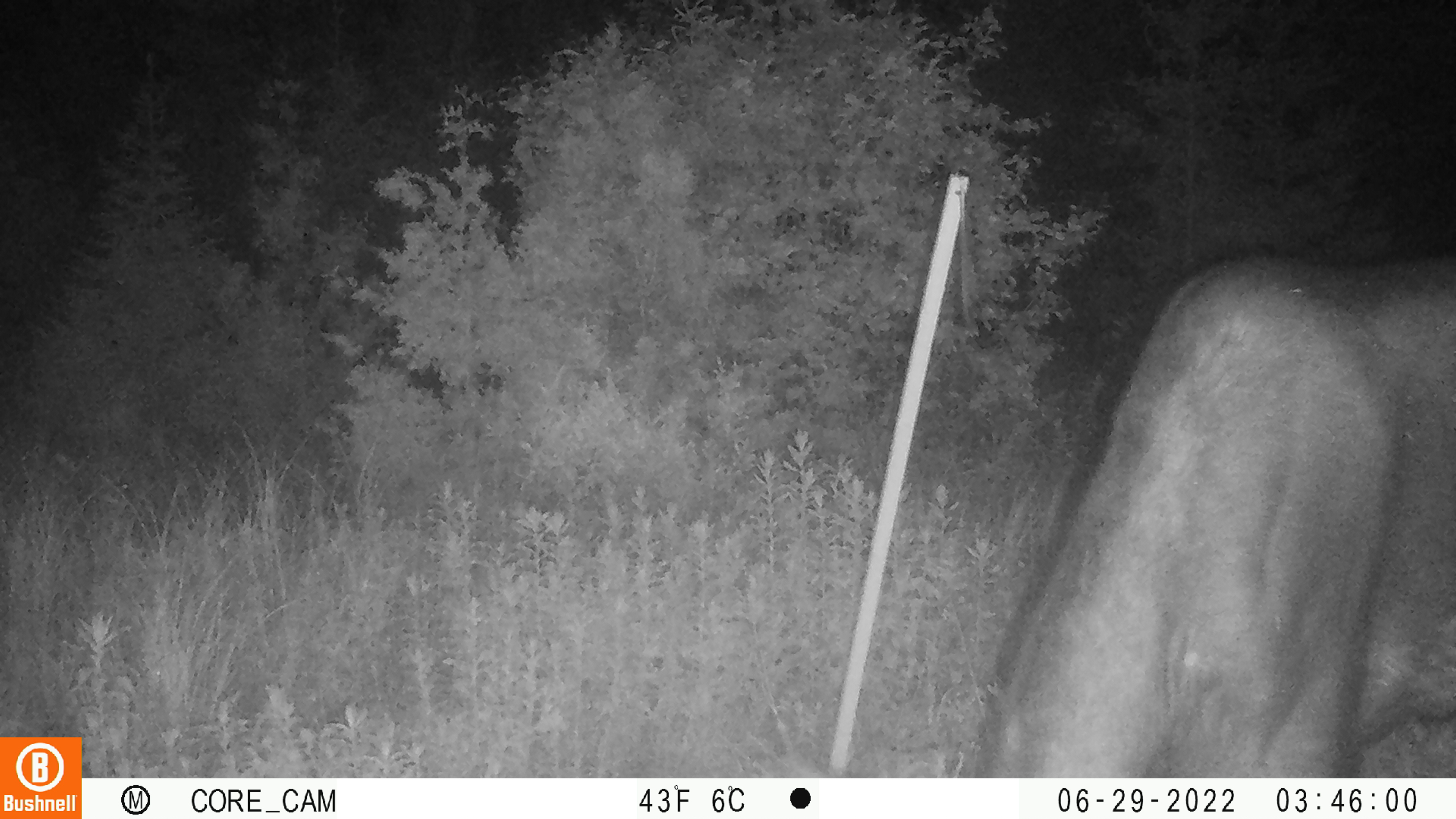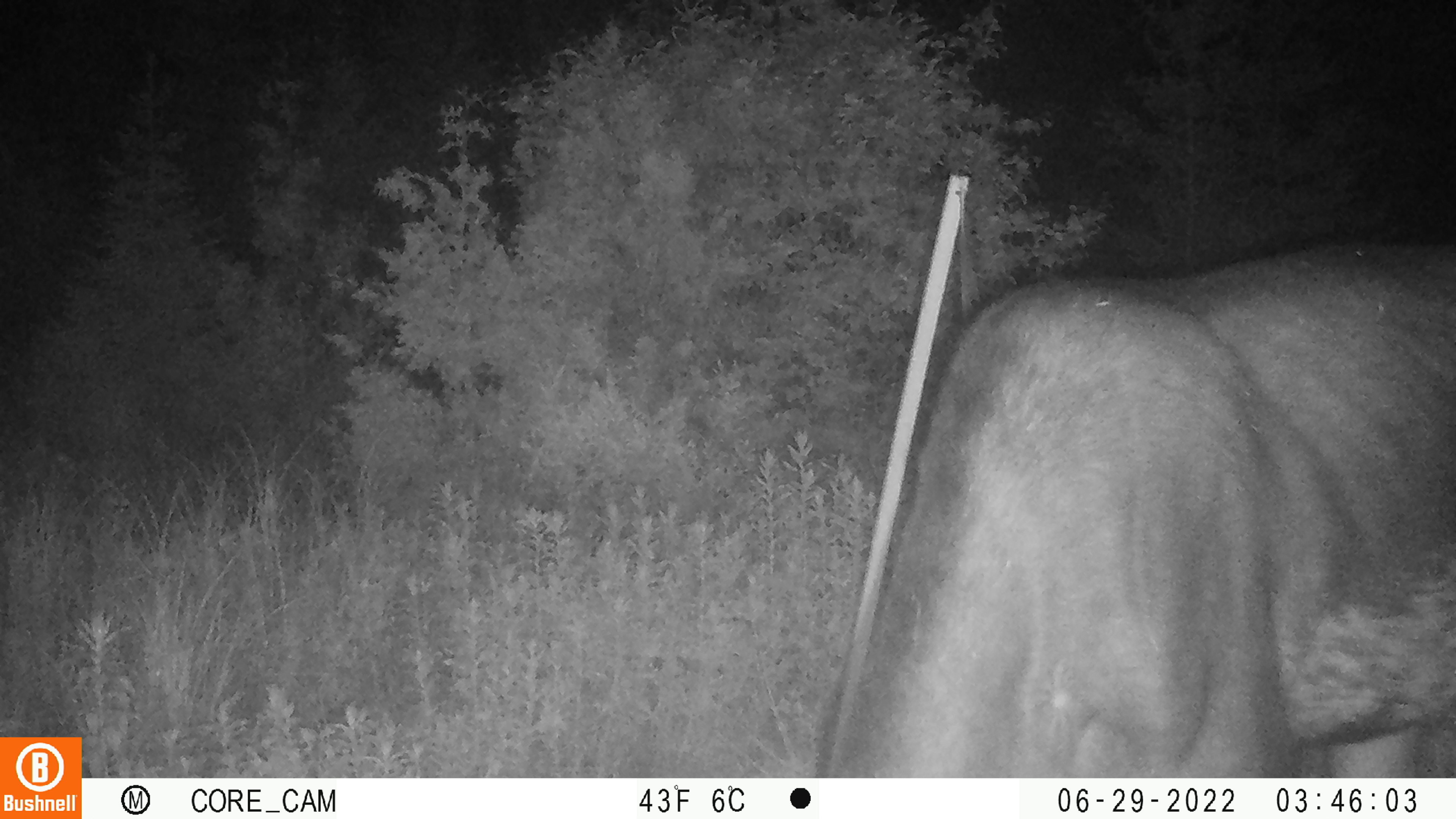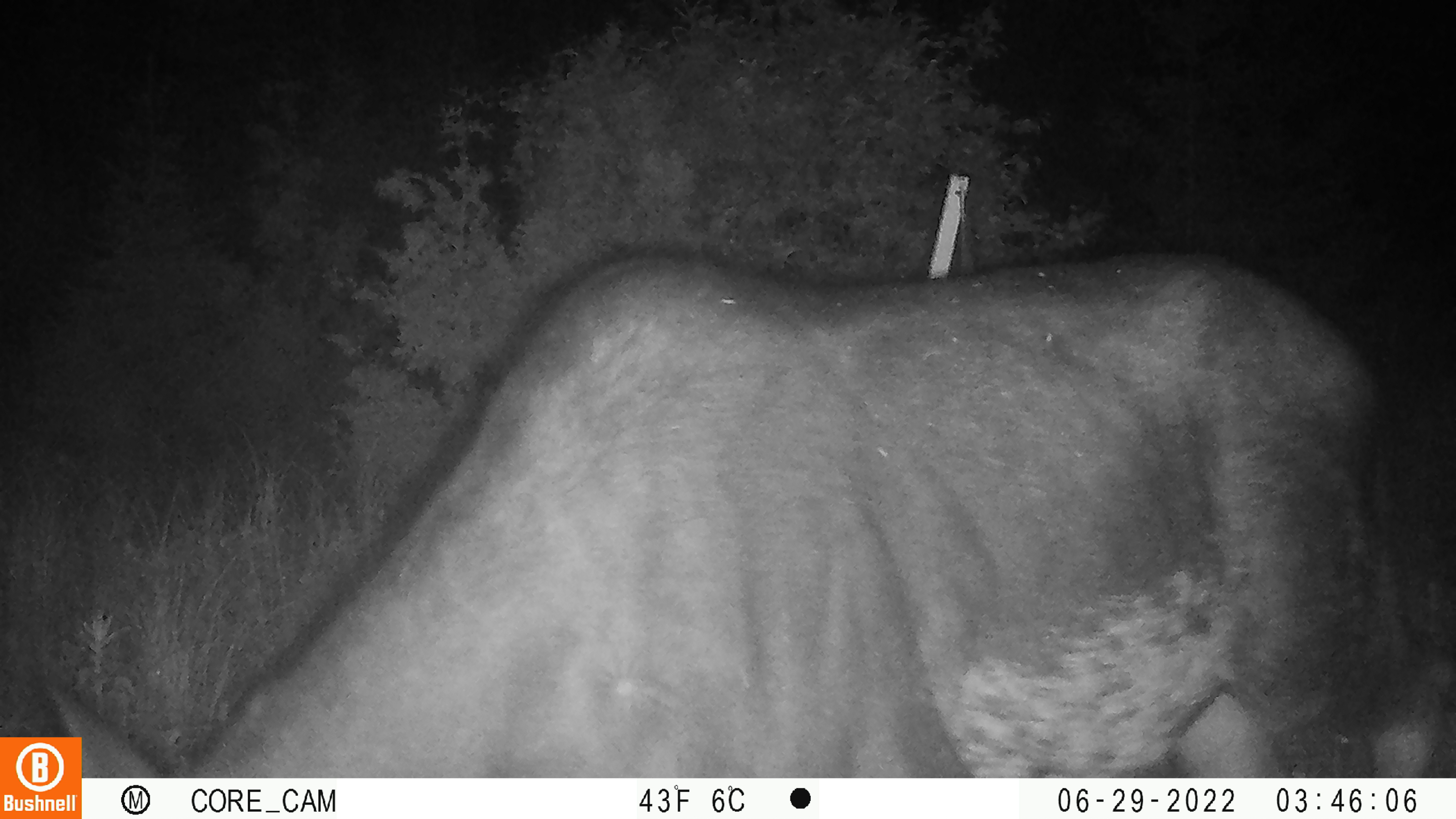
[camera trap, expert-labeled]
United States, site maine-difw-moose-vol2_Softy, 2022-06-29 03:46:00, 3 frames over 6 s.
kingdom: Animalia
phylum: Chordata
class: Mammalia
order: Artiodactyla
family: Cervidae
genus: Alces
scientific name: Alces alces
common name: moose